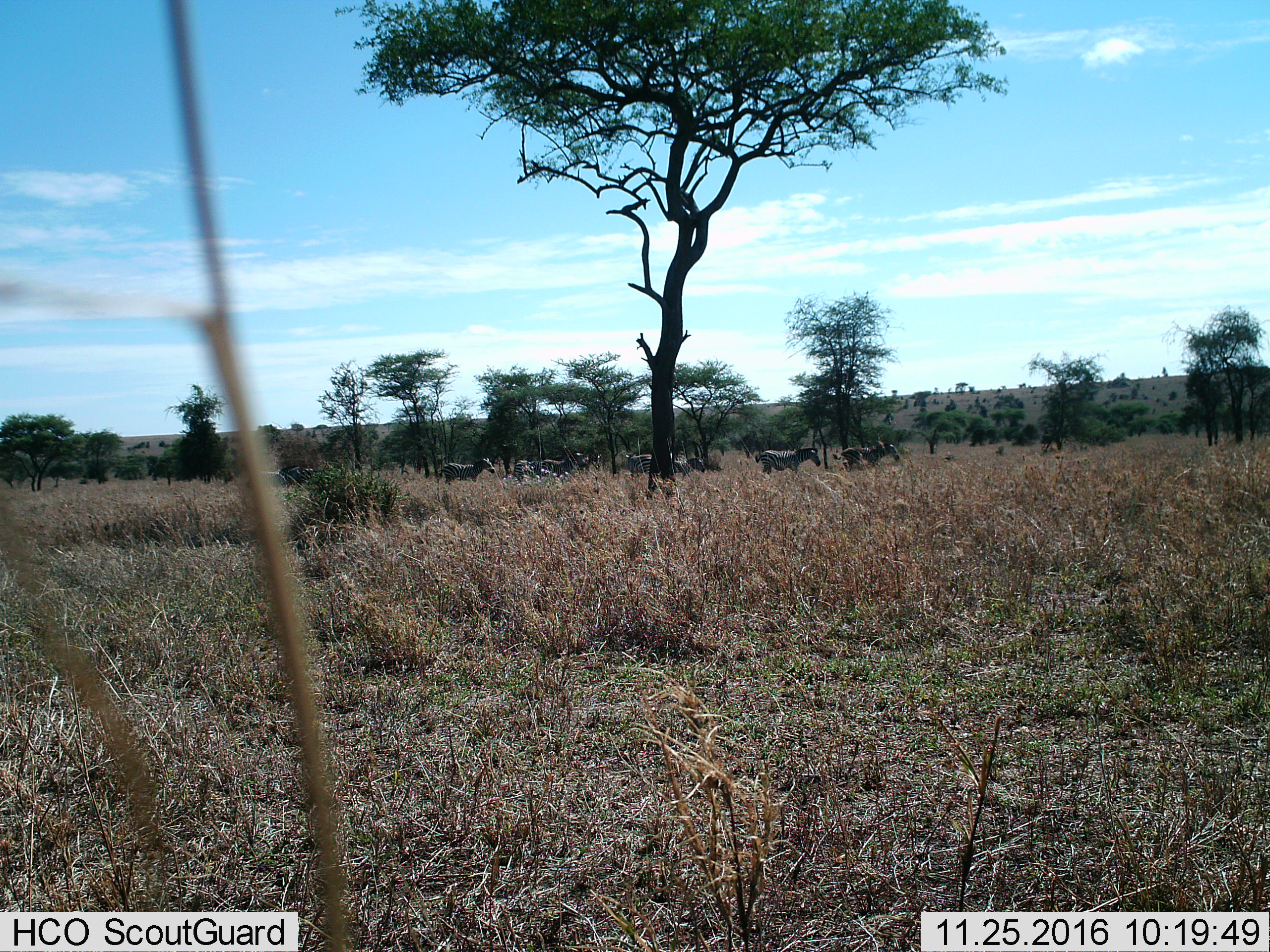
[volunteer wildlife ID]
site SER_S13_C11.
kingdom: Animalia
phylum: Chordata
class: Mammalia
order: Perissodactyla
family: Equidae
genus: Equus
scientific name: Equus quagga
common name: plains zebra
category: zebraplains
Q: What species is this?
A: Zebraplains (plains zebra) (Equus quagga).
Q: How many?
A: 8.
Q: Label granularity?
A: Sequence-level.